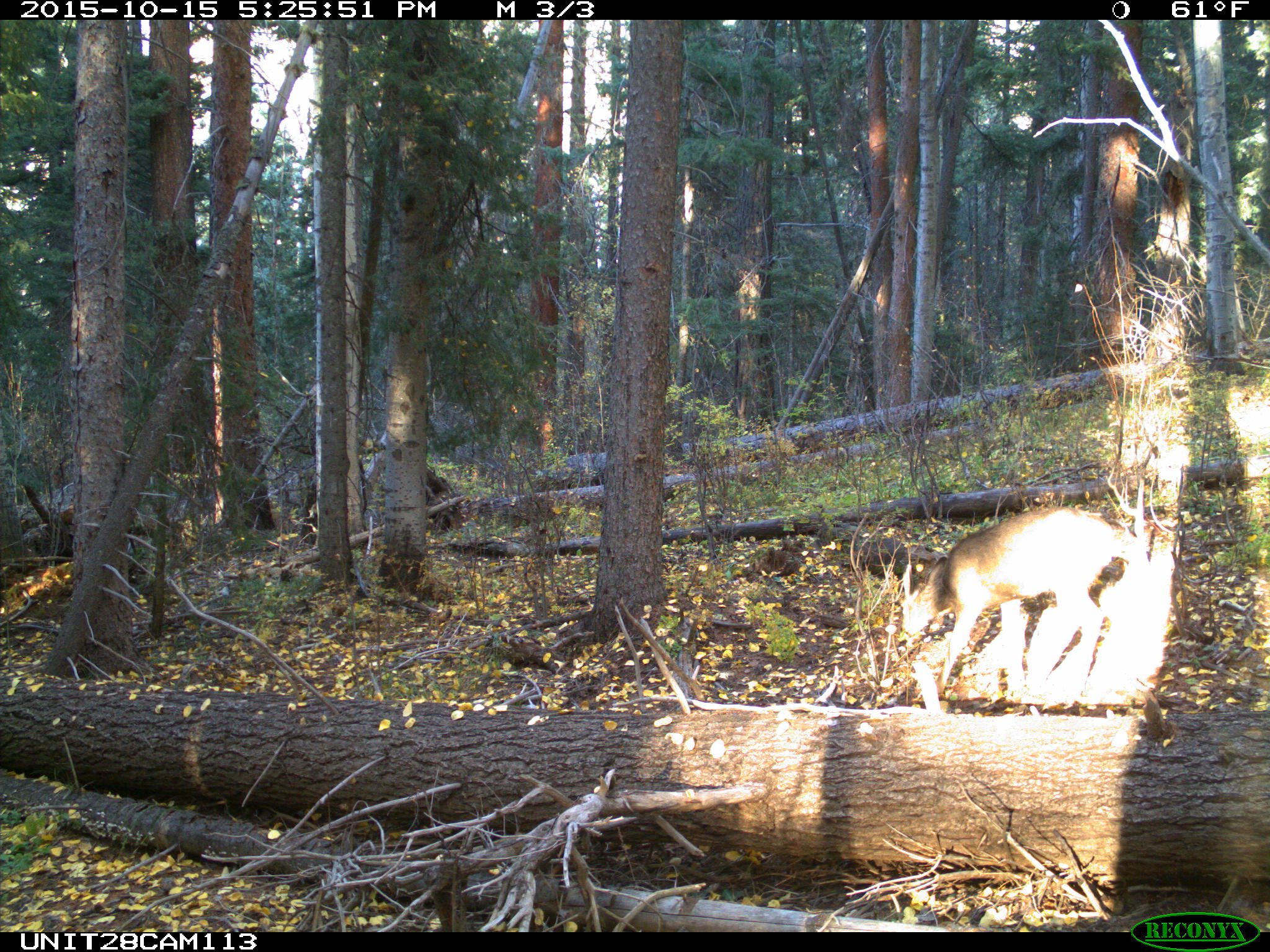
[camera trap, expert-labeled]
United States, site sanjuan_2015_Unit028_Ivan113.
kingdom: Animalia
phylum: Chordata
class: Mammalia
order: Artiodactyla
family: Cervidae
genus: Odocoileus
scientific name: Odocoileus hemionus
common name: mule deer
Odocoileus hemionus (mule deer).